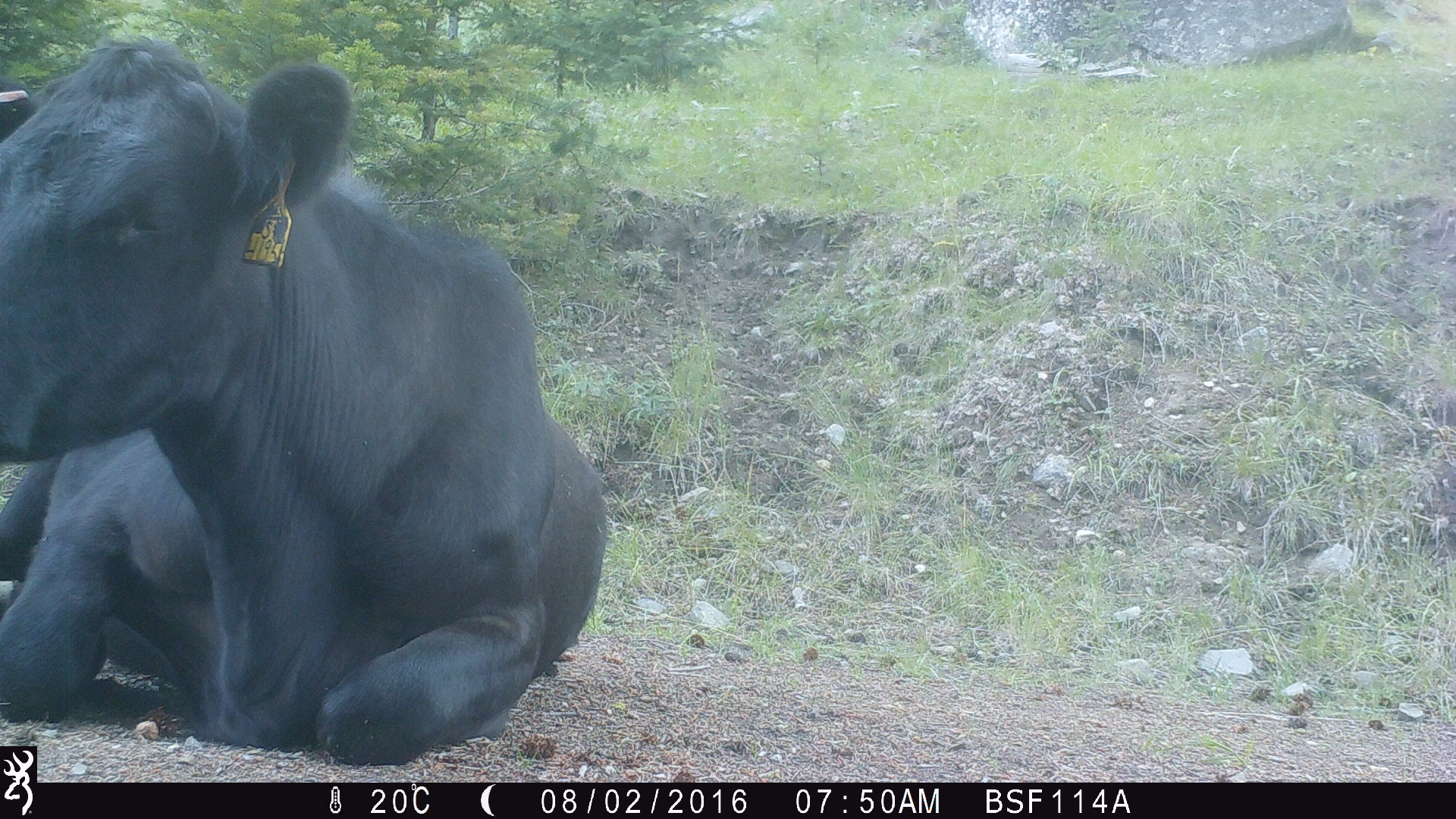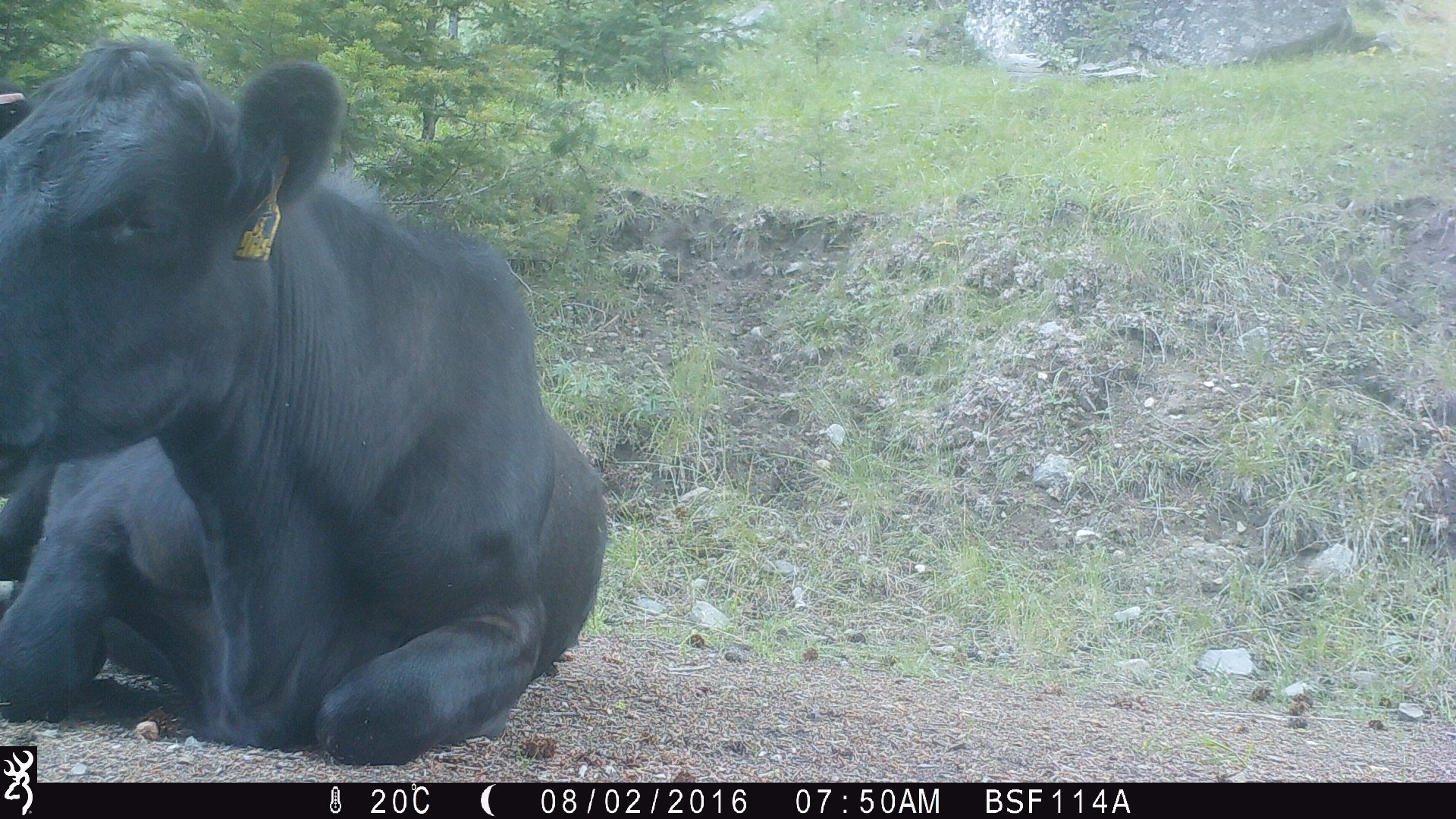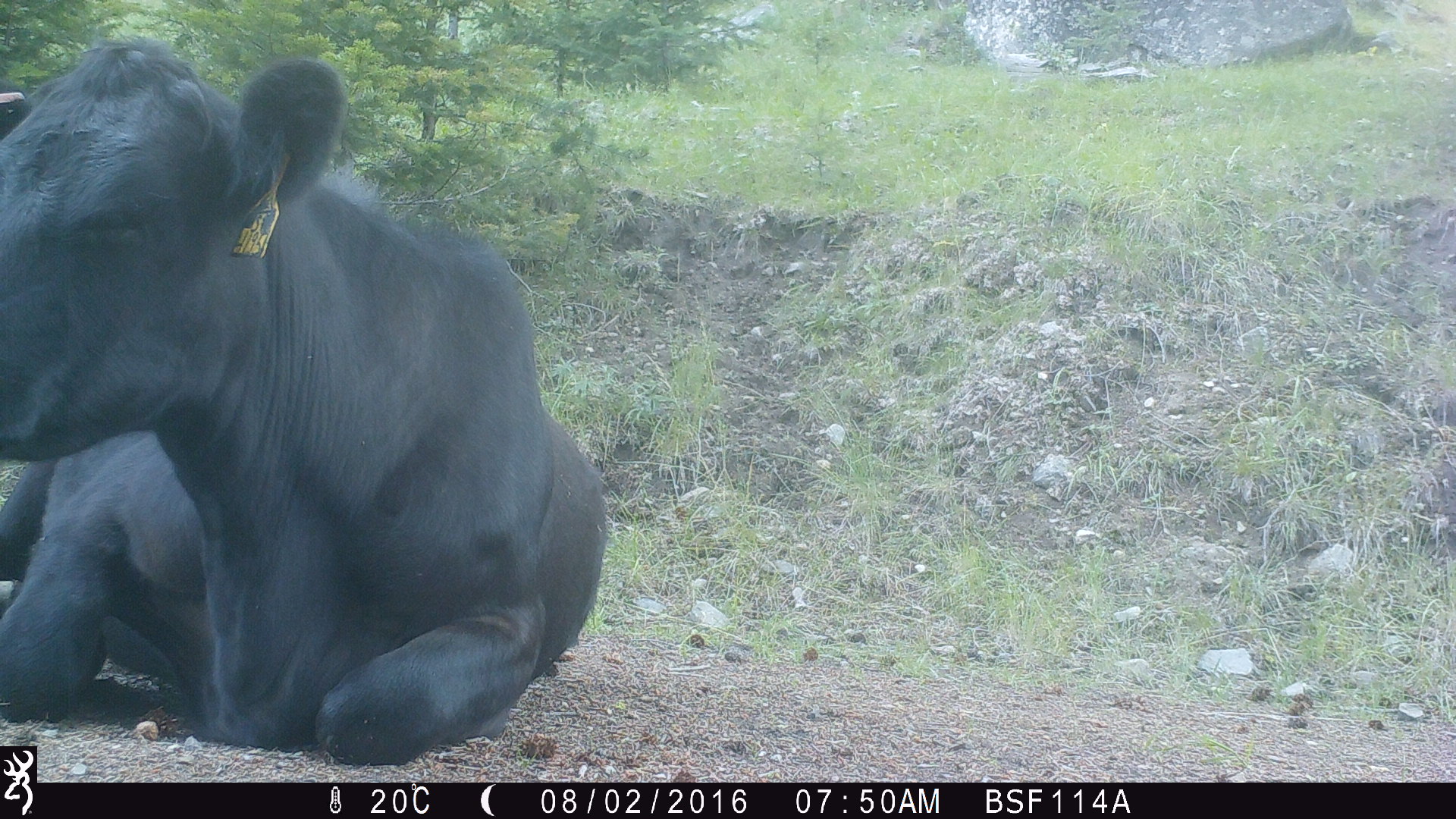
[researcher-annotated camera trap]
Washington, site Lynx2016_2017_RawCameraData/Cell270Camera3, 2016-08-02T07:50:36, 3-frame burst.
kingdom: Animalia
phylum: Chordata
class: Mammalia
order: Artiodactyla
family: Bovidae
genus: Bos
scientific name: Bos taurus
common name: domestic cattle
Domestic cattle (Bos taurus). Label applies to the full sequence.